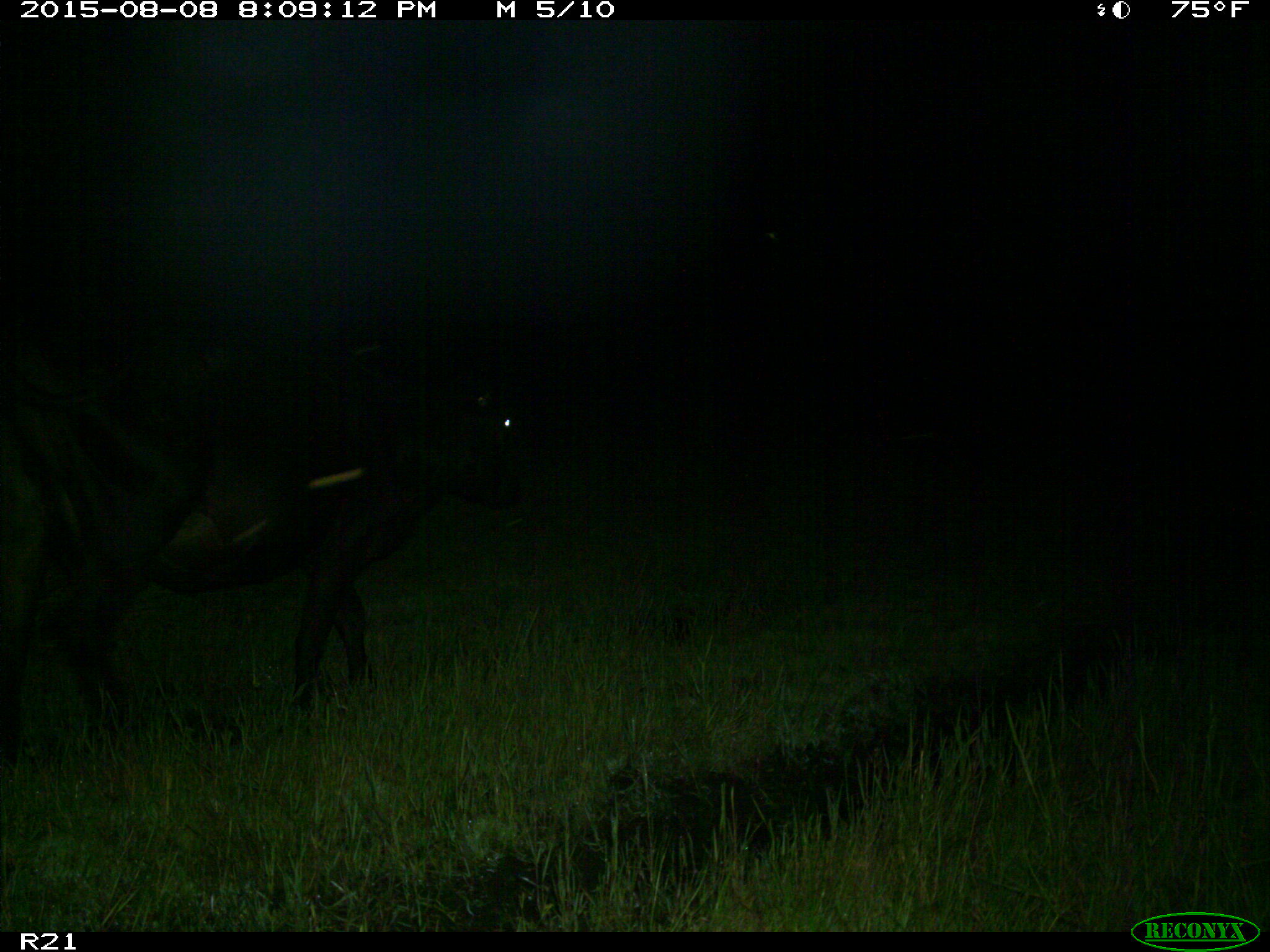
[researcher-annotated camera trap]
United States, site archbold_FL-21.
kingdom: Animalia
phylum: Chordata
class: Mammalia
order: Artiodactyla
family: Bovidae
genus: Bos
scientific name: Bos taurus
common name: domestic cow